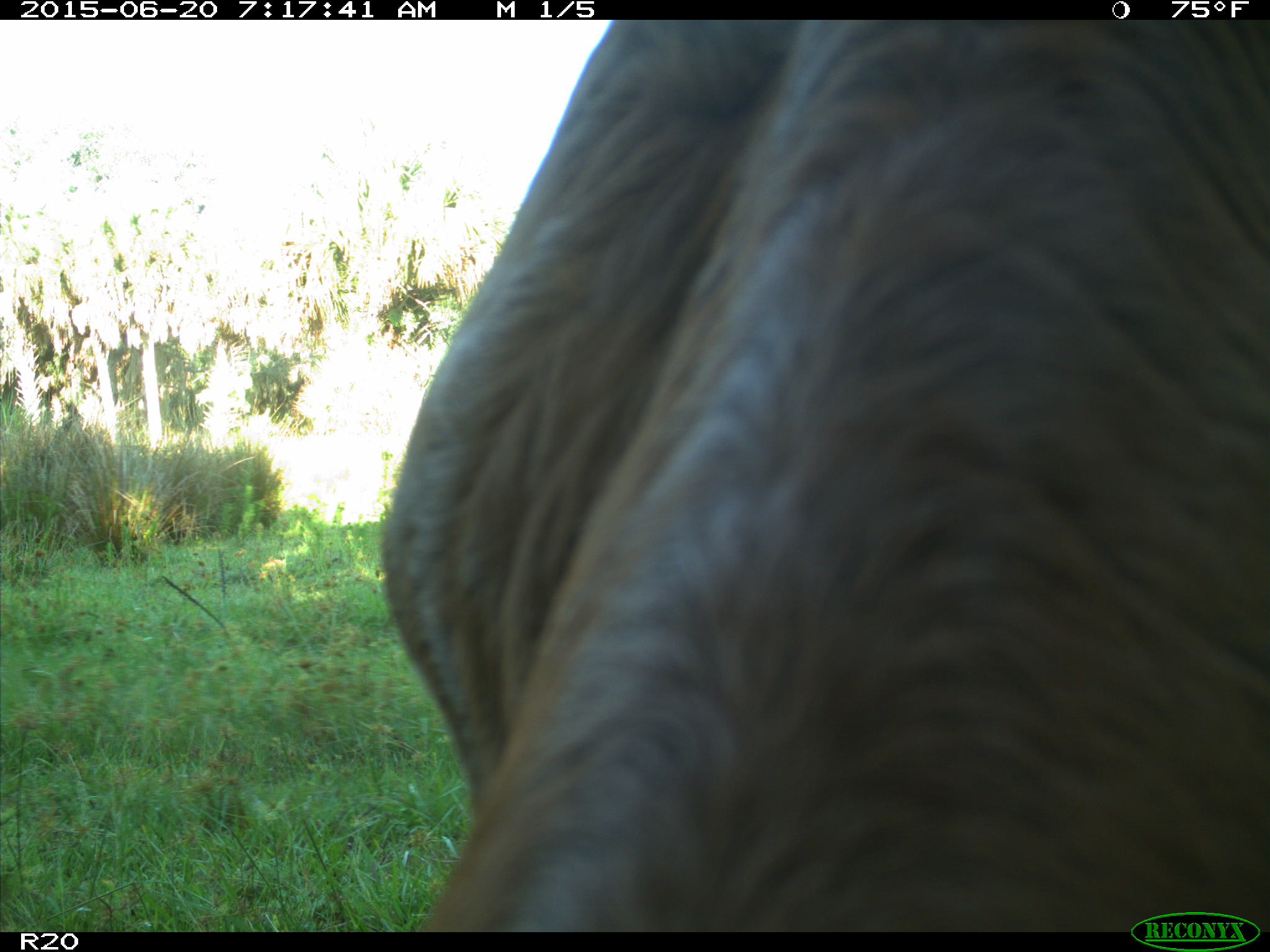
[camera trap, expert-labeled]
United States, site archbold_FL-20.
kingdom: Animalia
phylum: Chordata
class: Mammalia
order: Artiodactyla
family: Bovidae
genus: Bos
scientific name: Bos taurus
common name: domestic cow